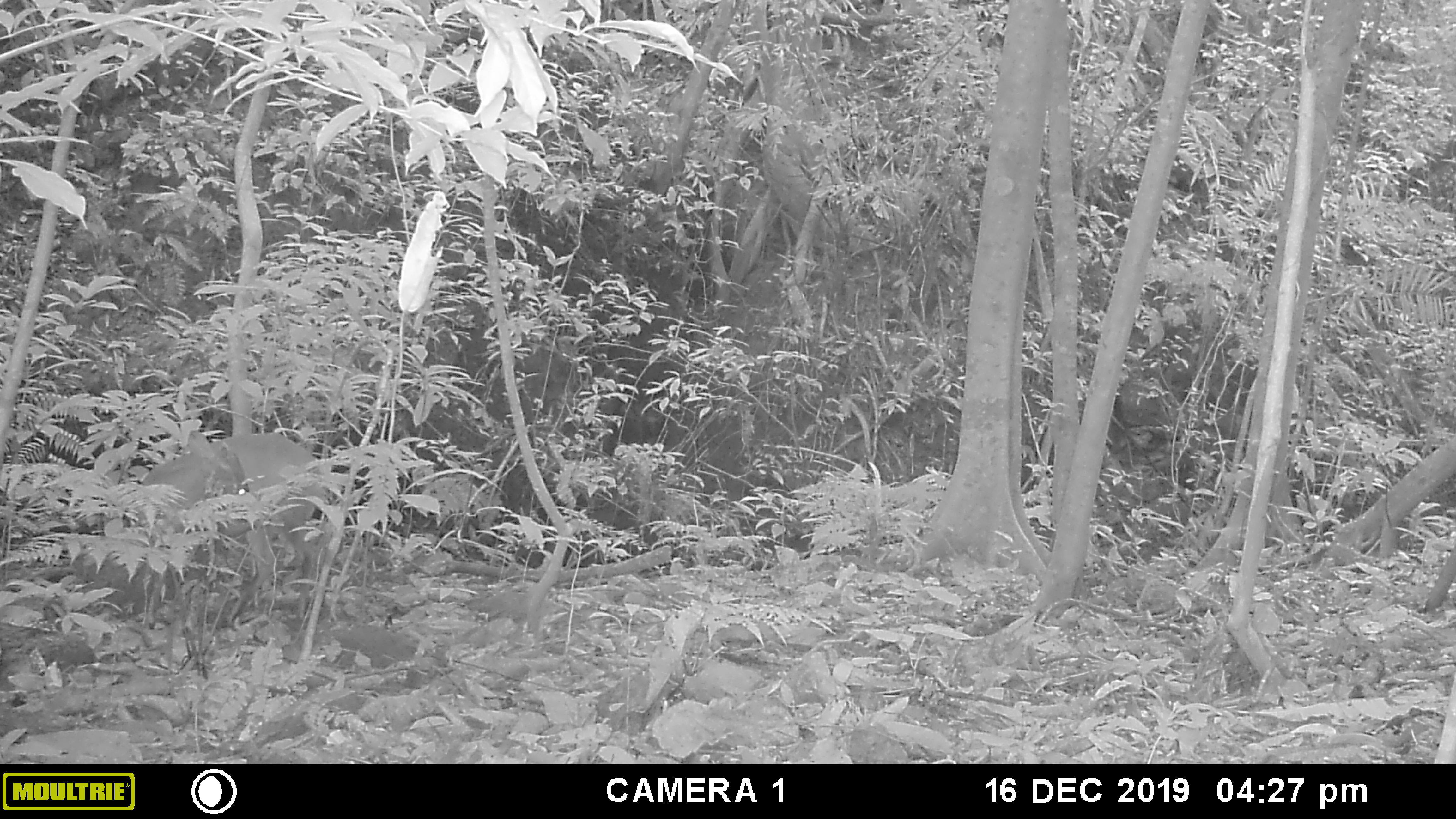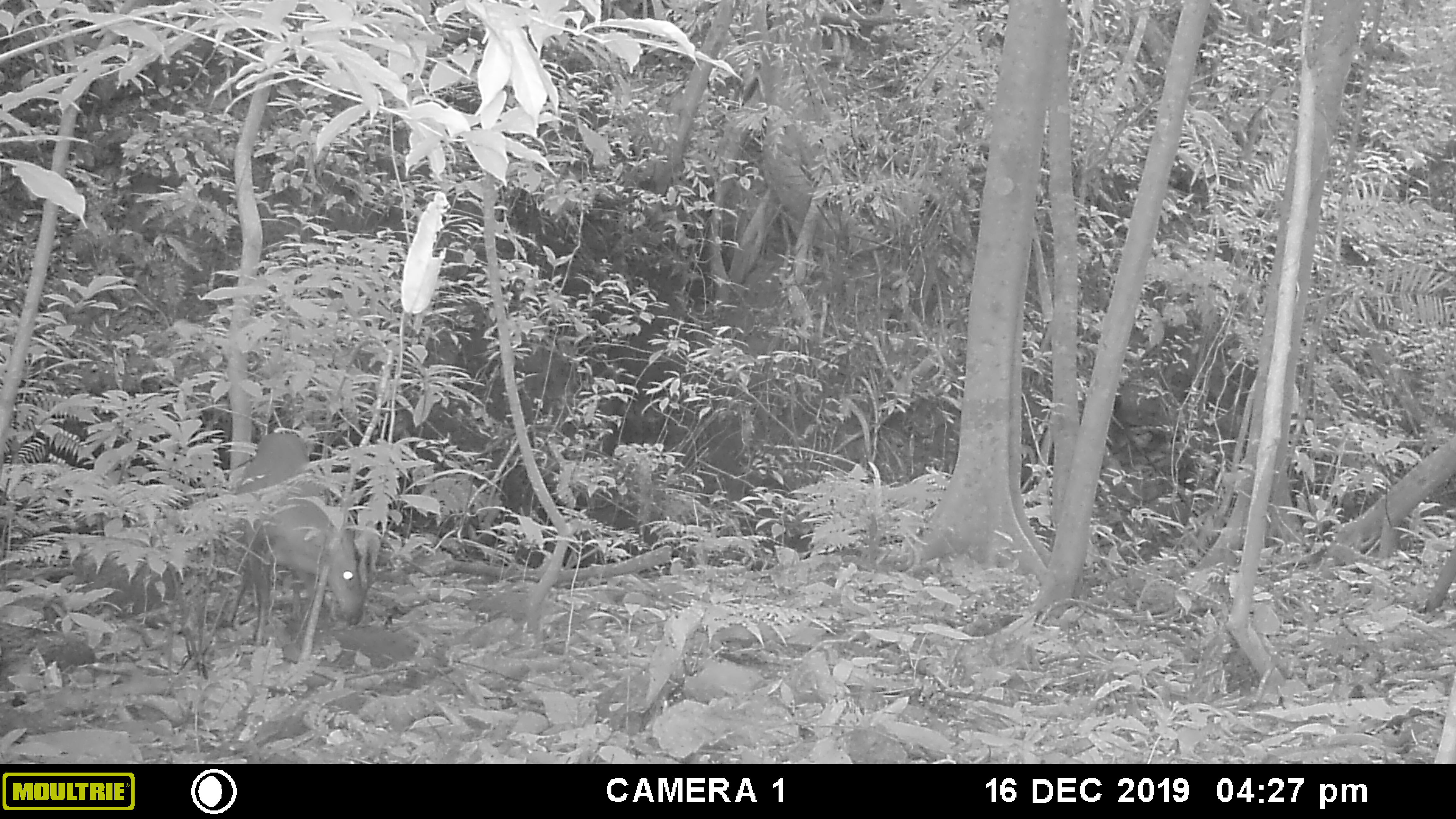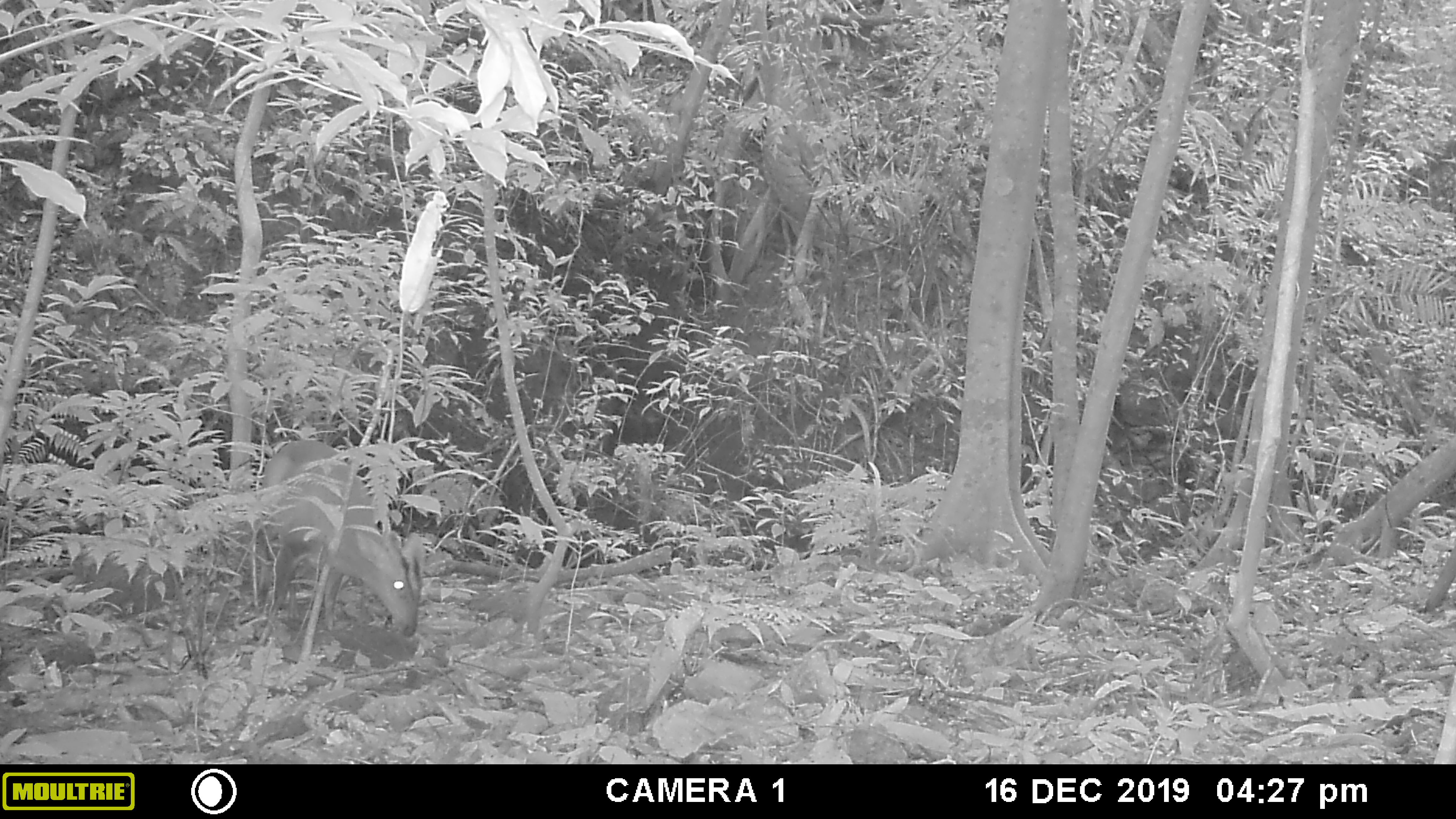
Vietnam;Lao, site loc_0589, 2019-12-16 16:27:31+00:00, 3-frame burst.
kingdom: Animalia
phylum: Chordata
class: Mammalia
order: Artiodactyla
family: Cervidae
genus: Muntiacus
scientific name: Muntiacus muntjak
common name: red muntjac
Red muntjac (Muntiacus muntjak). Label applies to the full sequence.